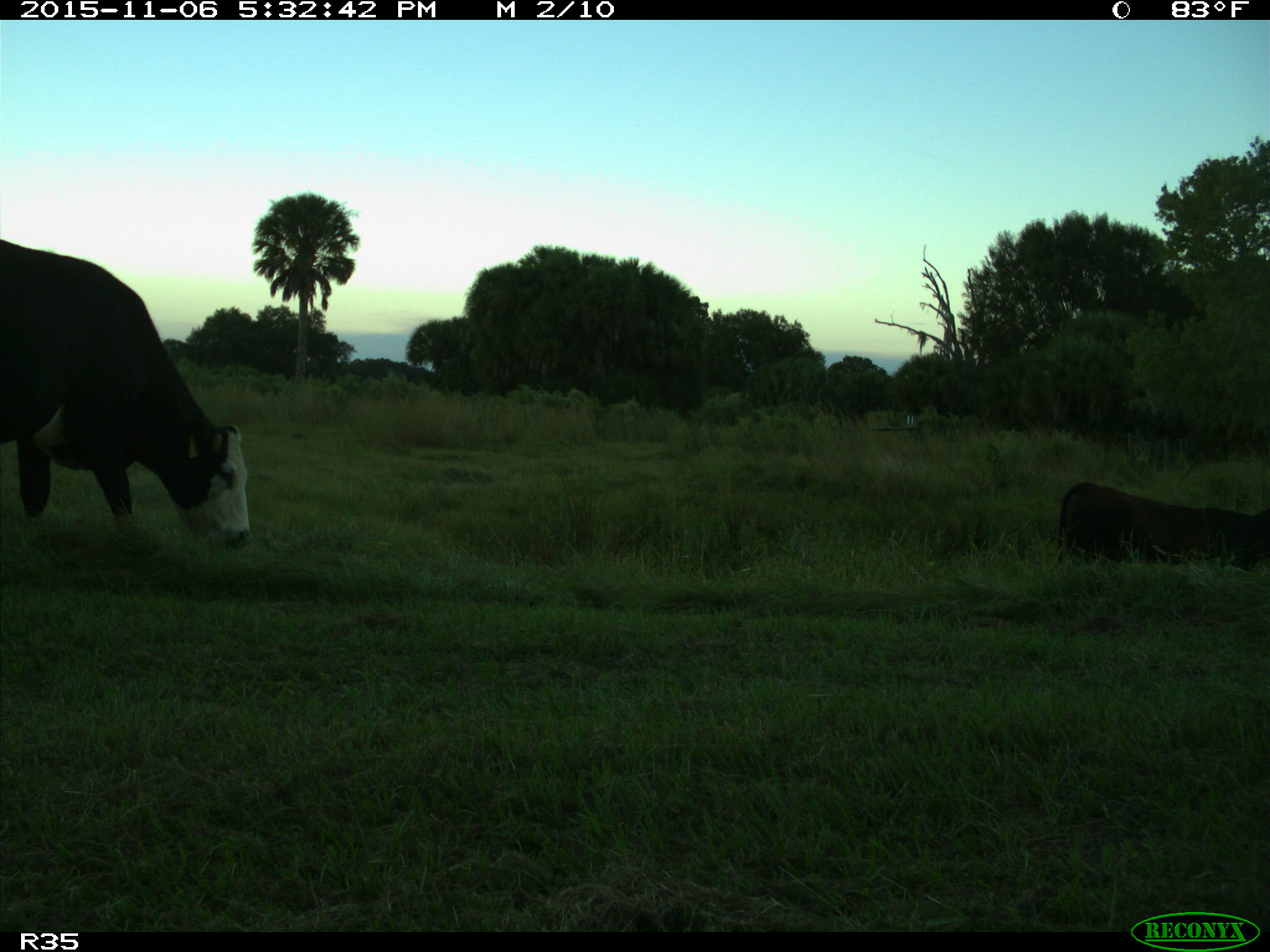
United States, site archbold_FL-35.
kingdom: Animalia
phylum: Chordata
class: Mammalia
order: Artiodactyla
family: Bovidae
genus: Bos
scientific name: Bos taurus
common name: domestic cow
Bos taurus (domestic cow).